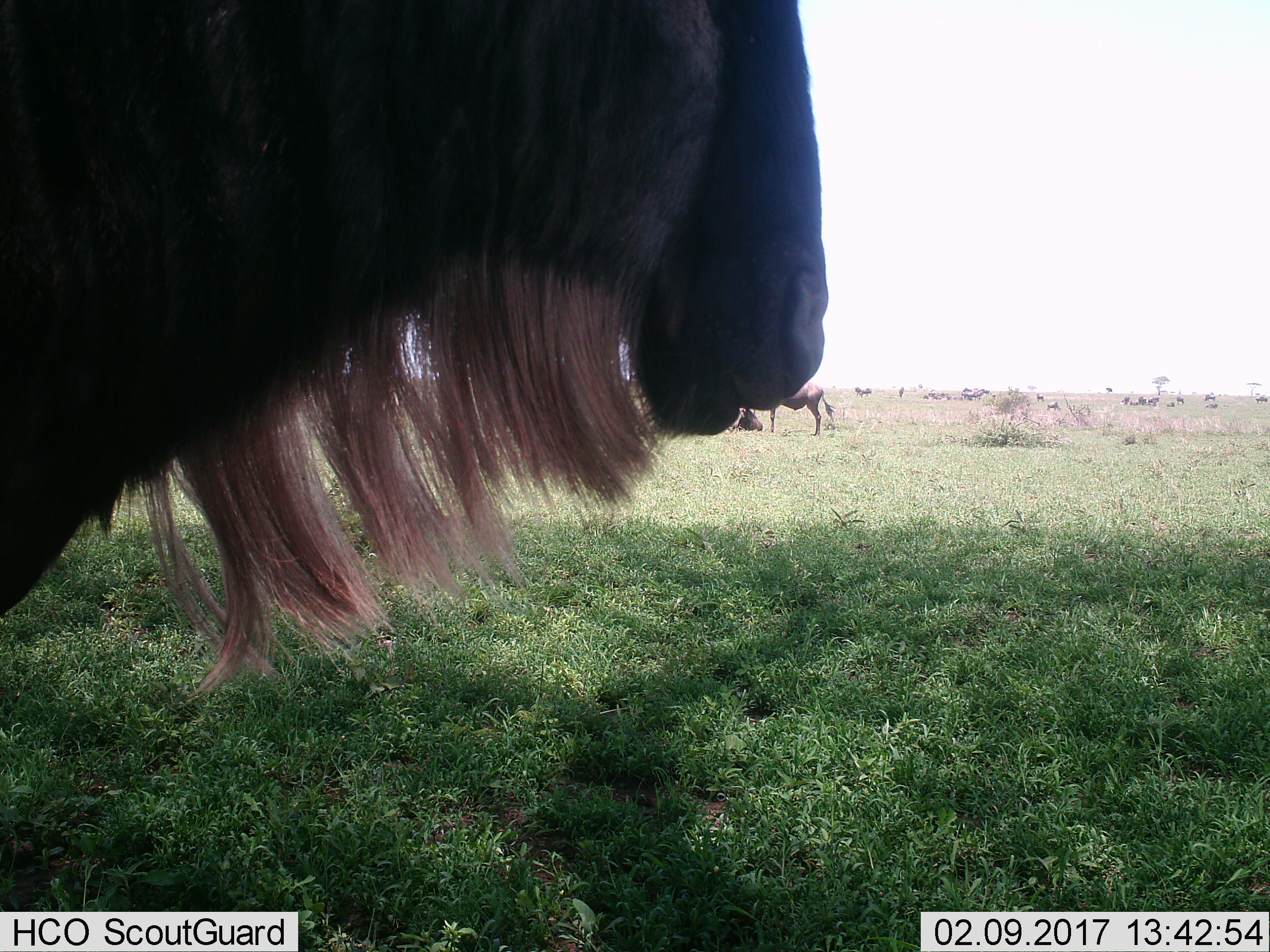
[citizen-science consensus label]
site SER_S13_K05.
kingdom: Animalia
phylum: Chordata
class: Mammalia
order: Artiodactyla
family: Bovidae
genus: Connochaetes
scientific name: Connochaetes taurinus taurinus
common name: blue wildebeest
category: wildebeestblue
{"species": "wildebeestblue (blue wildebeest) (Connochaetes taurinus taurinus)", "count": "11-50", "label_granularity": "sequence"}